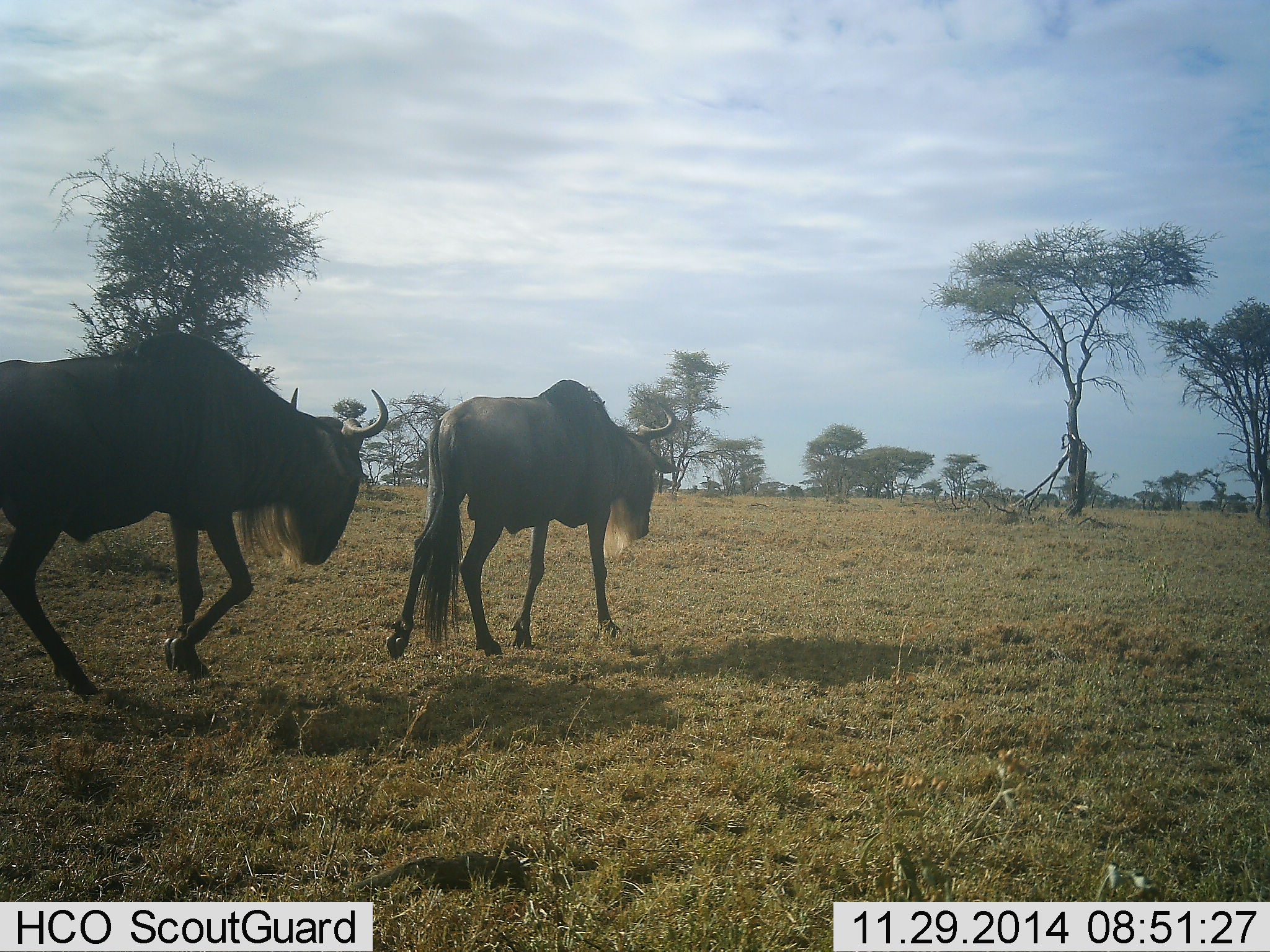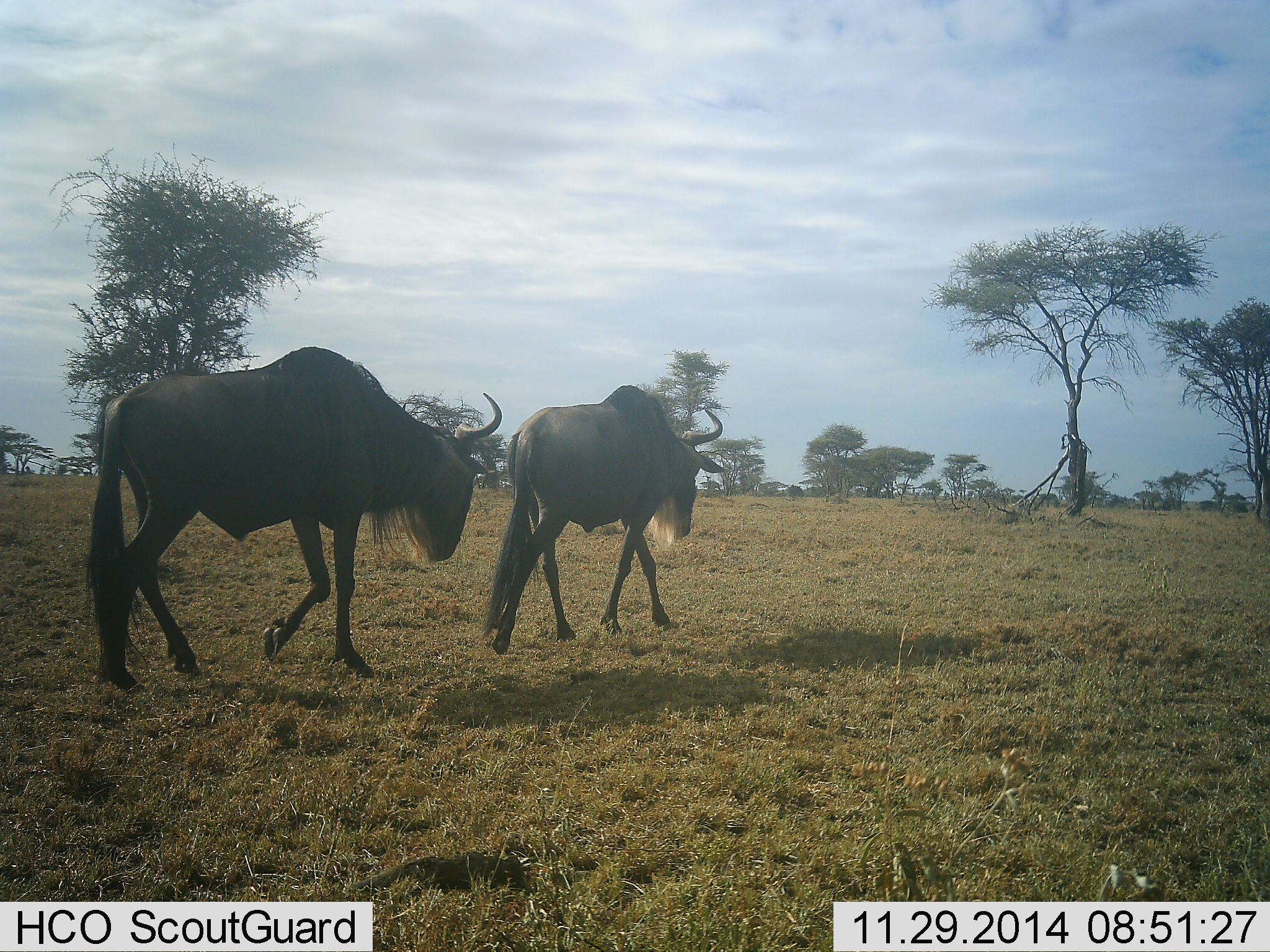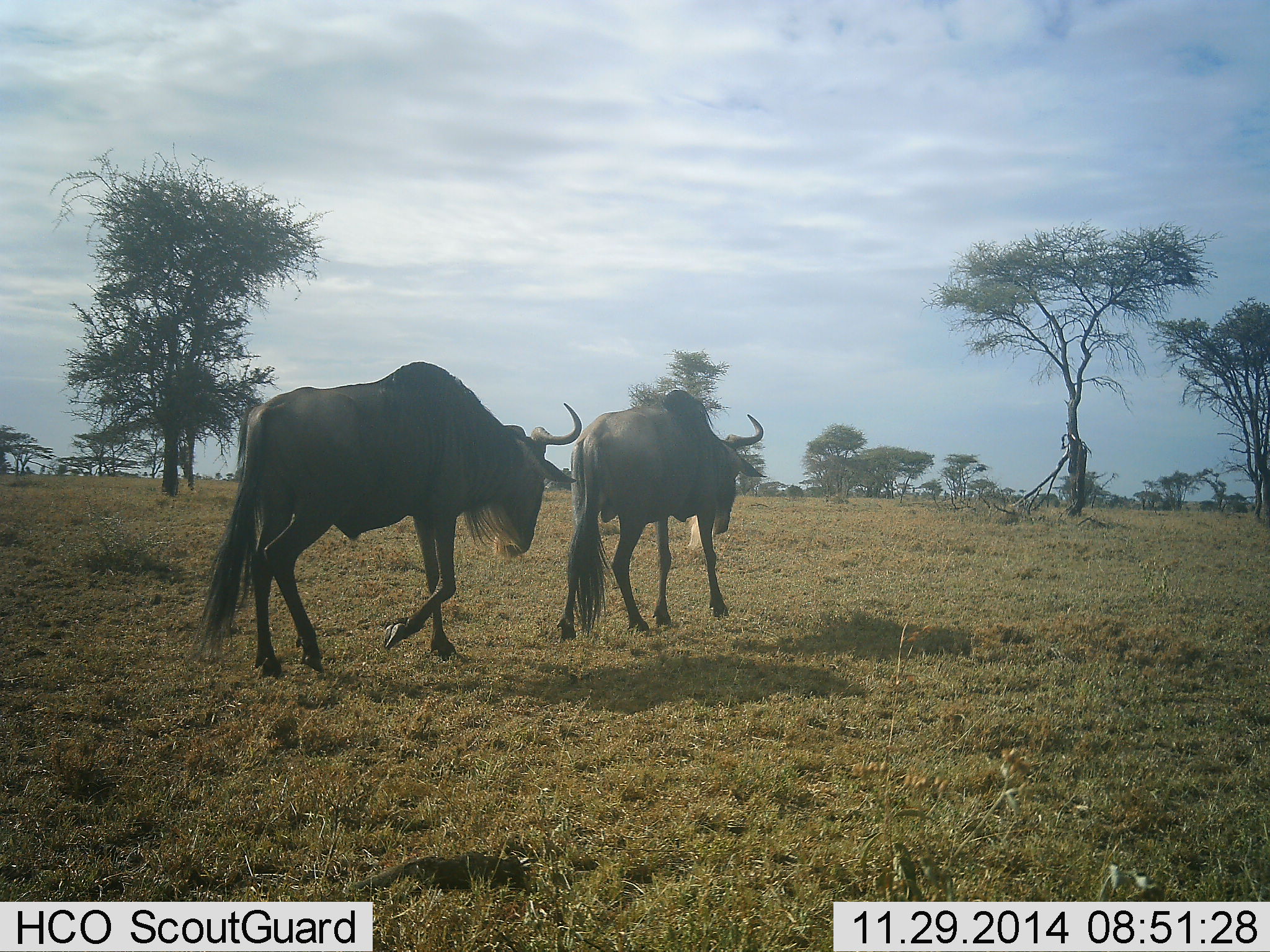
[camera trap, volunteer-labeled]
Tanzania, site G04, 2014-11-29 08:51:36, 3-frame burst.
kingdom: Animalia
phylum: Chordata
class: Mammalia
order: Artiodactyla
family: Bovidae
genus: Connochaetes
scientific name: Connochaetes taurinus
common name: blue wildebeest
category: wildebeest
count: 2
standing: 0%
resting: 0%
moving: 100%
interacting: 0%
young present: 0%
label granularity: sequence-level